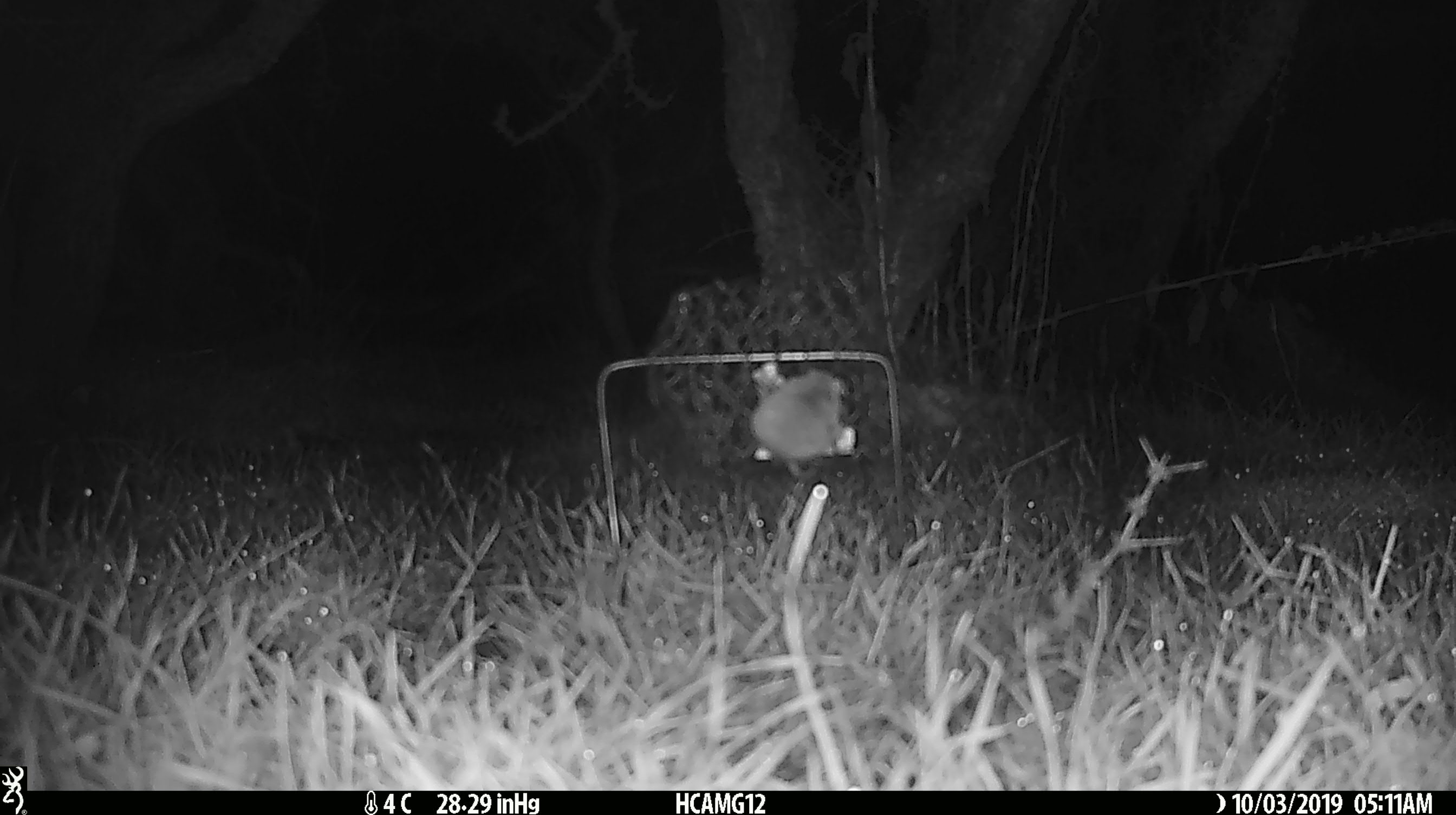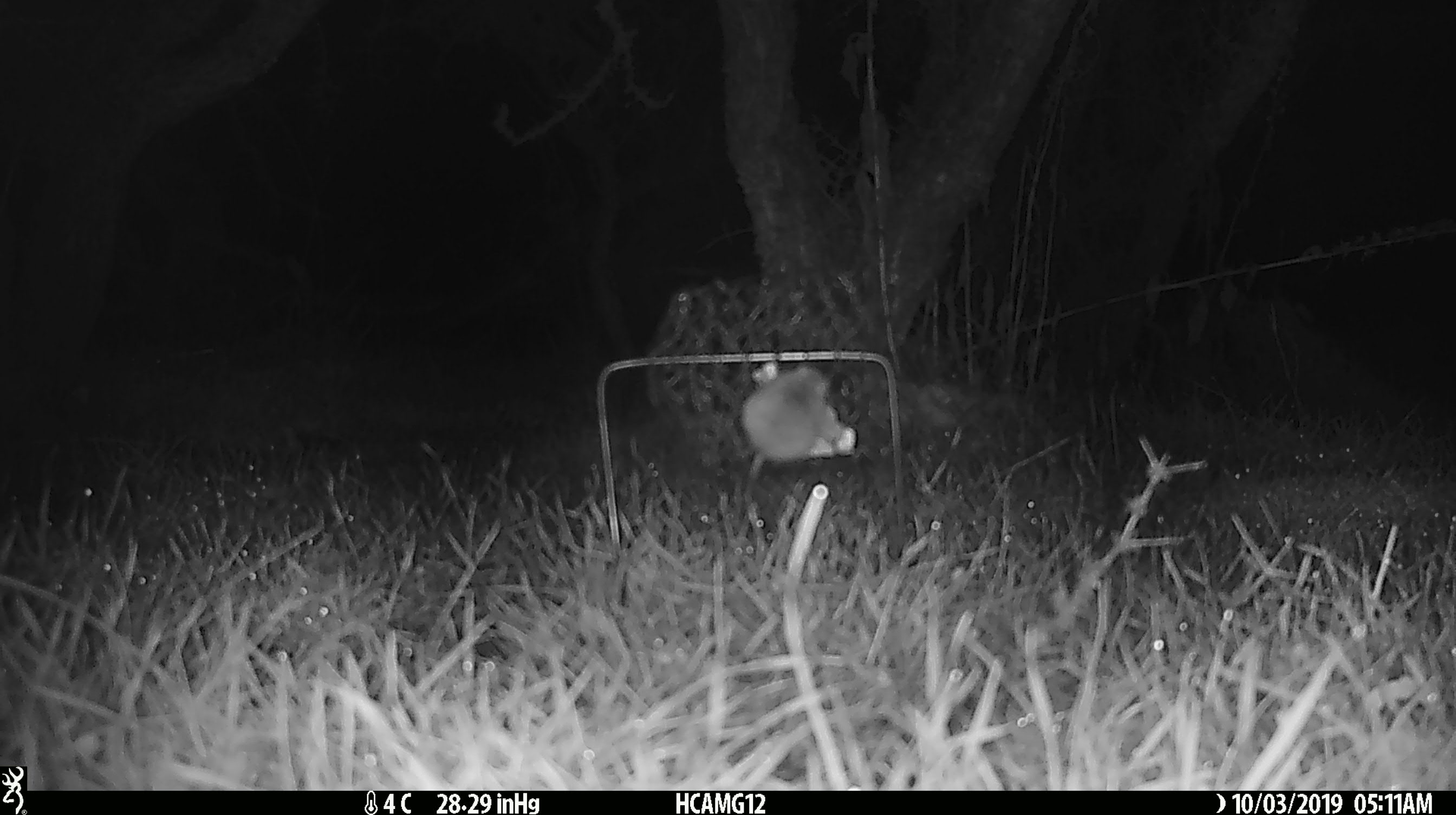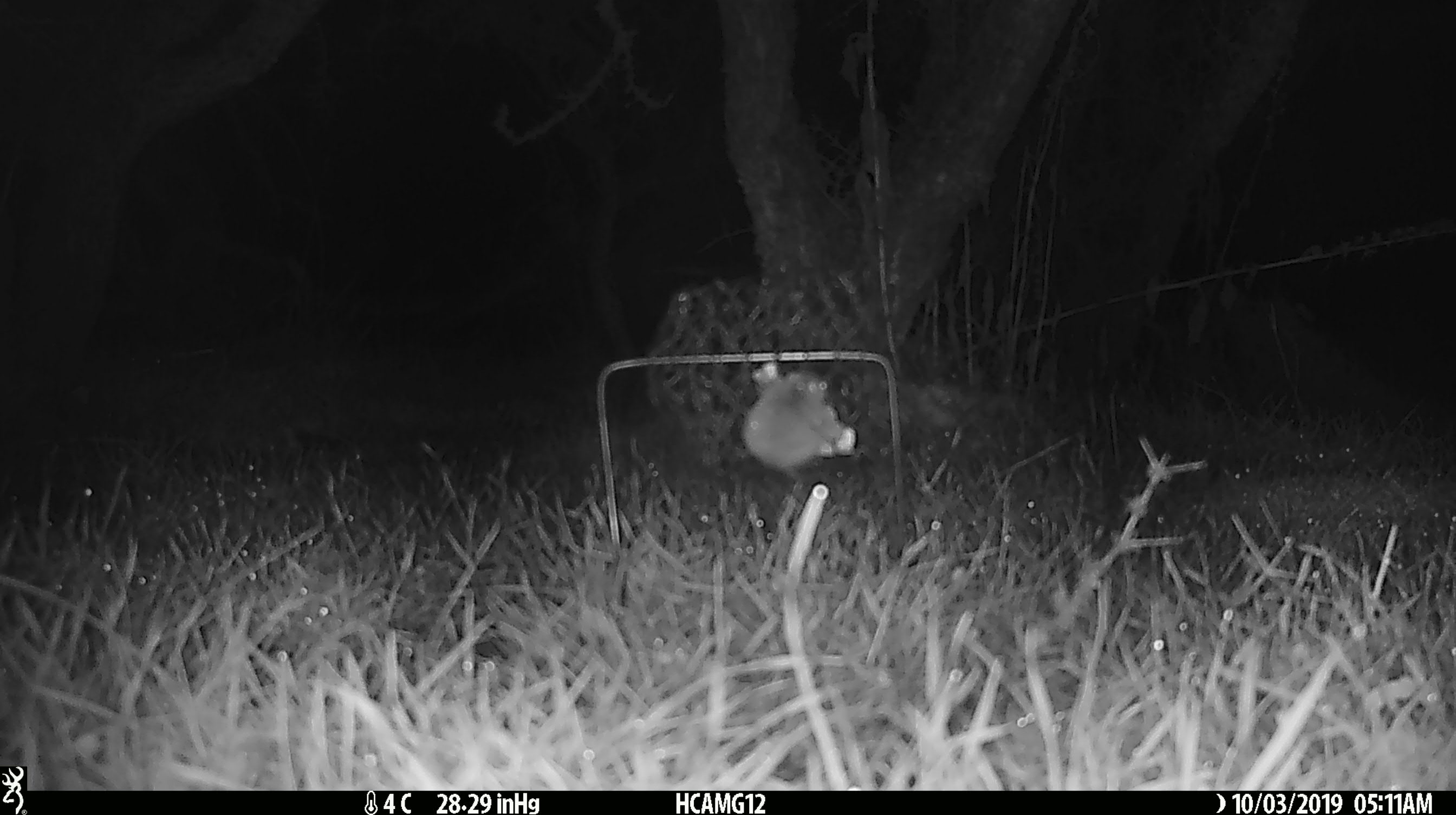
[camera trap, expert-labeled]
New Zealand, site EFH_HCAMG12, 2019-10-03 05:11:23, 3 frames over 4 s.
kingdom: Animalia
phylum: Chordata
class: Mammalia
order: Rodentia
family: Muridae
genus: Mus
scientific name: Mus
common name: mouse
Mouse (Mus).